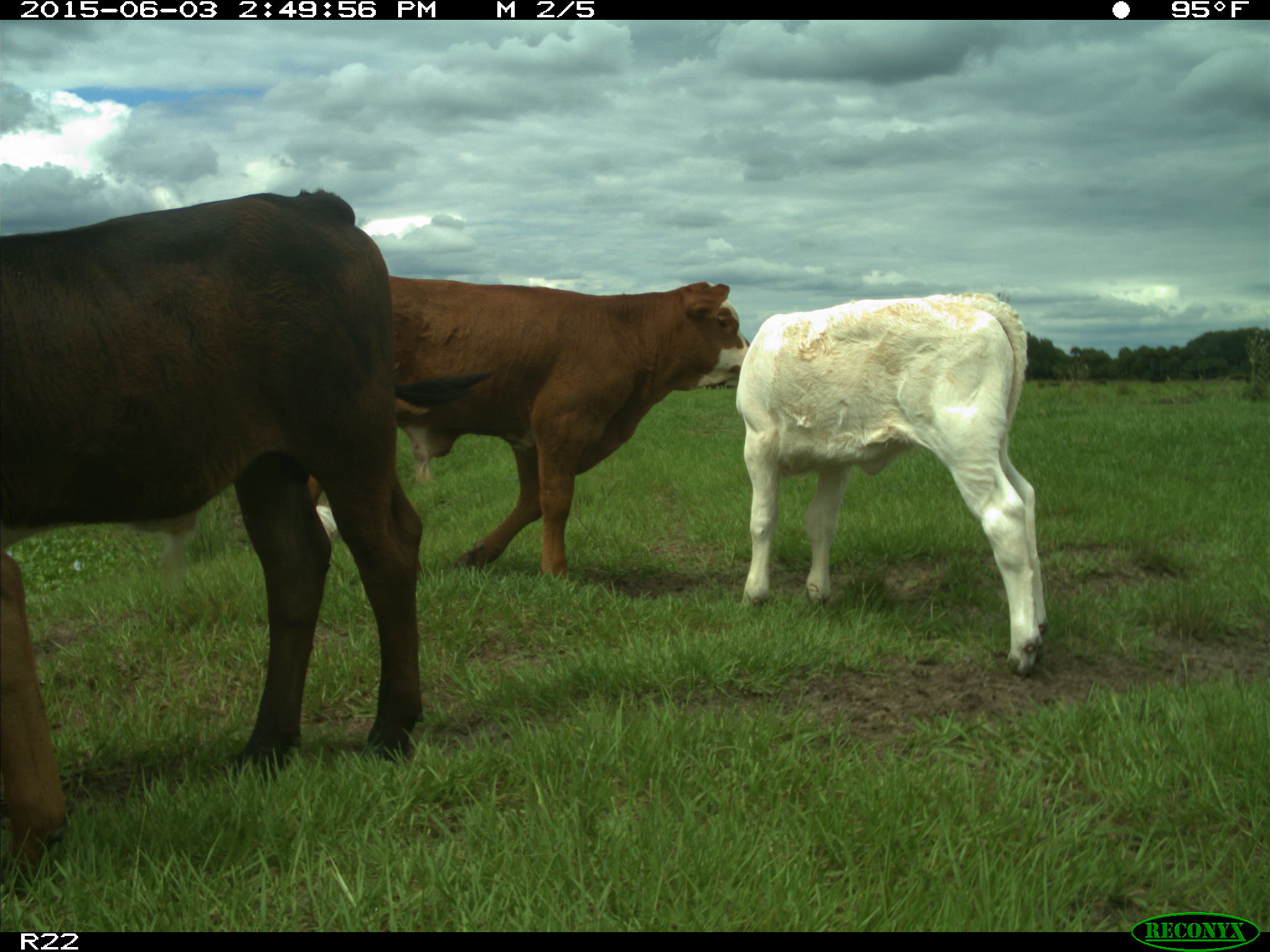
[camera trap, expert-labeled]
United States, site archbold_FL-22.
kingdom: Animalia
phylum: Chordata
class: Mammalia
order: Artiodactyla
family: Bovidae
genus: Bos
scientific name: Bos taurus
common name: domestic cow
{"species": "Bos taurus (domestic cow)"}